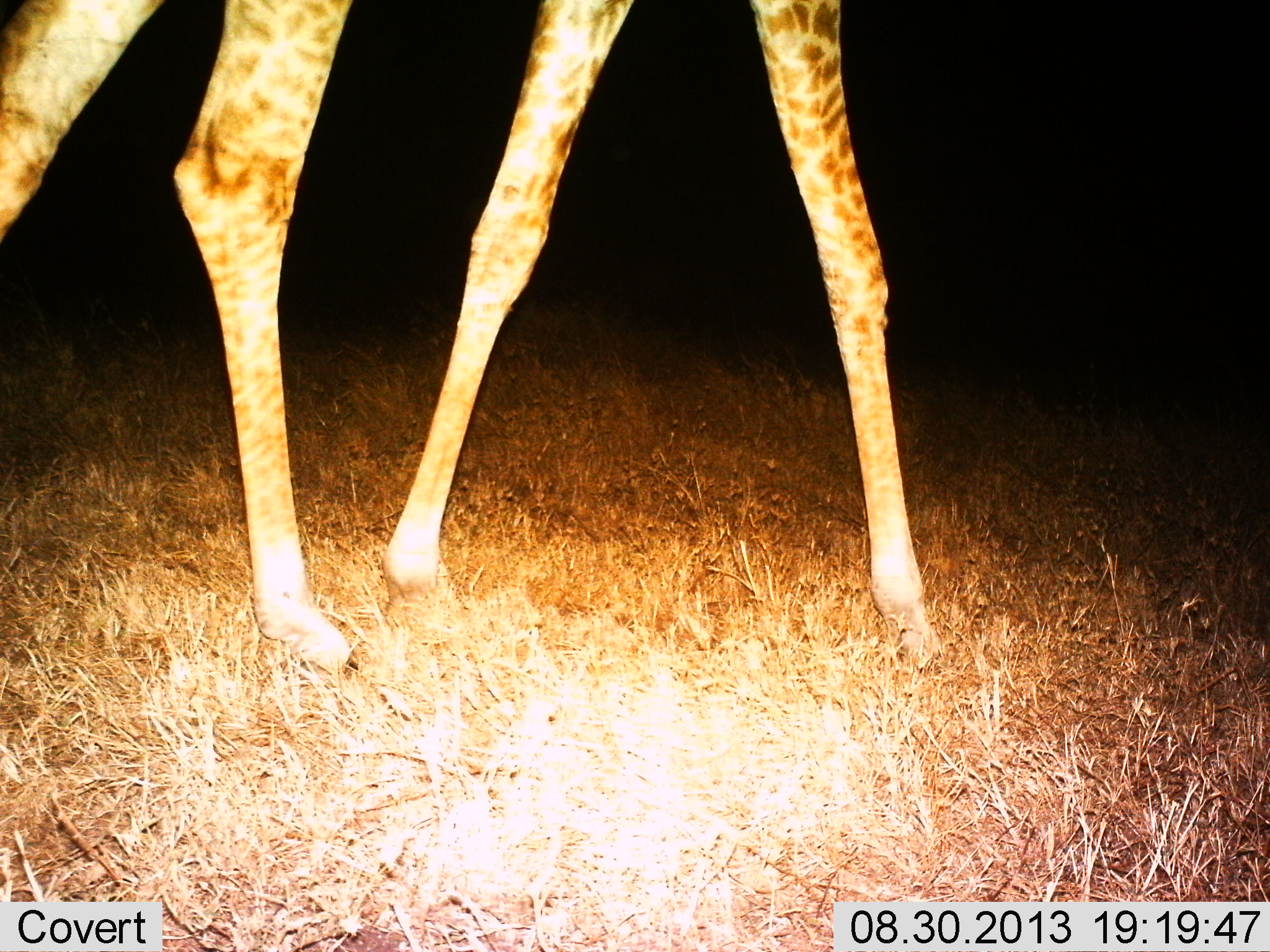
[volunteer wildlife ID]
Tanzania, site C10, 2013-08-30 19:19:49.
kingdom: Animalia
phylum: Chordata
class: Mammalia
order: Artiodactyla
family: Giraffidae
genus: Giraffa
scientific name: Giraffa camelopardalis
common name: giraffe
Giraffe (Giraffa camelopardalis), count 1. Behavior (volunteer vote fractions): standing 20%, resting 0%, moving 80%, interacting 0%. Young present (vote fraction): 0%. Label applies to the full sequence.